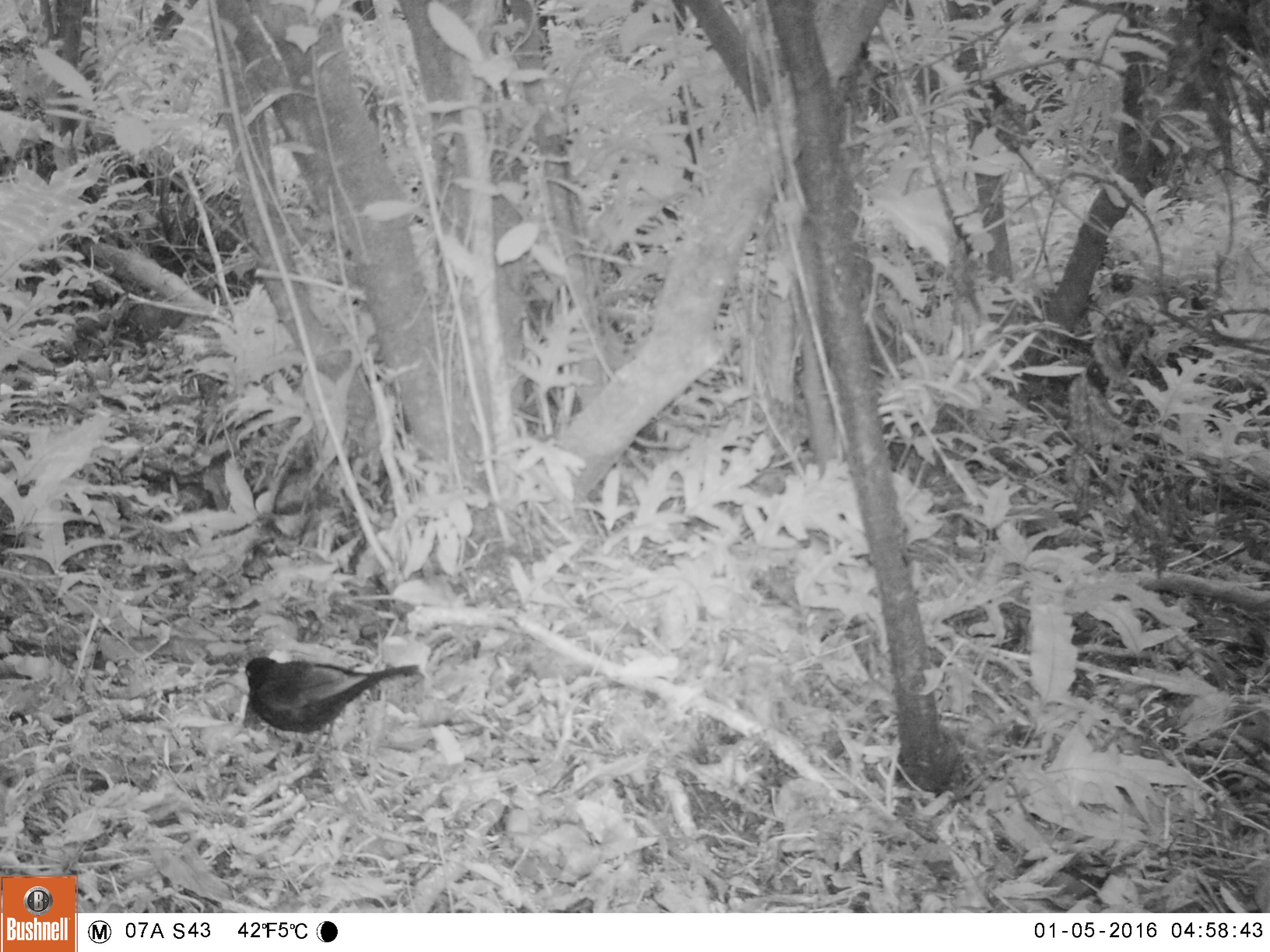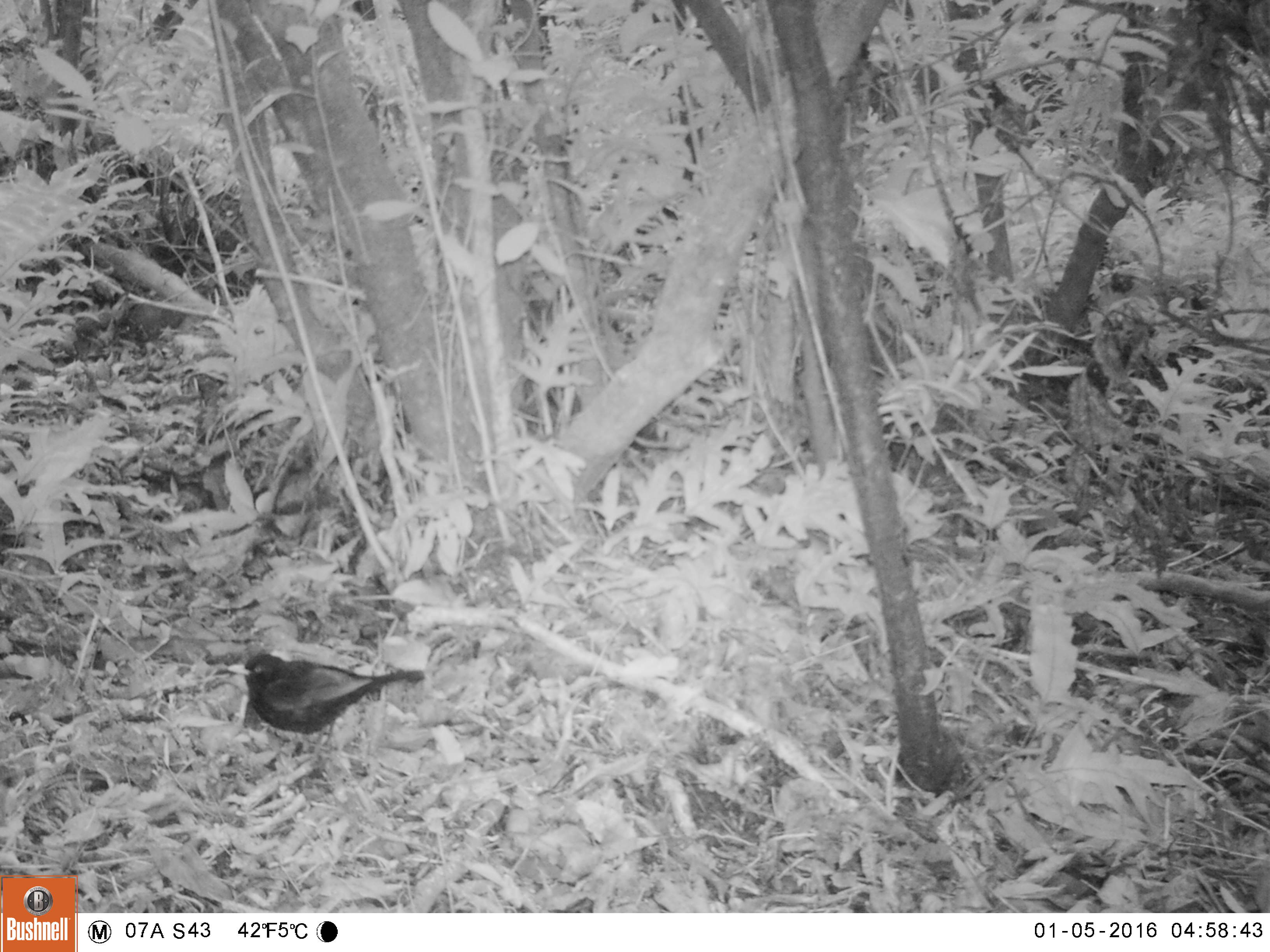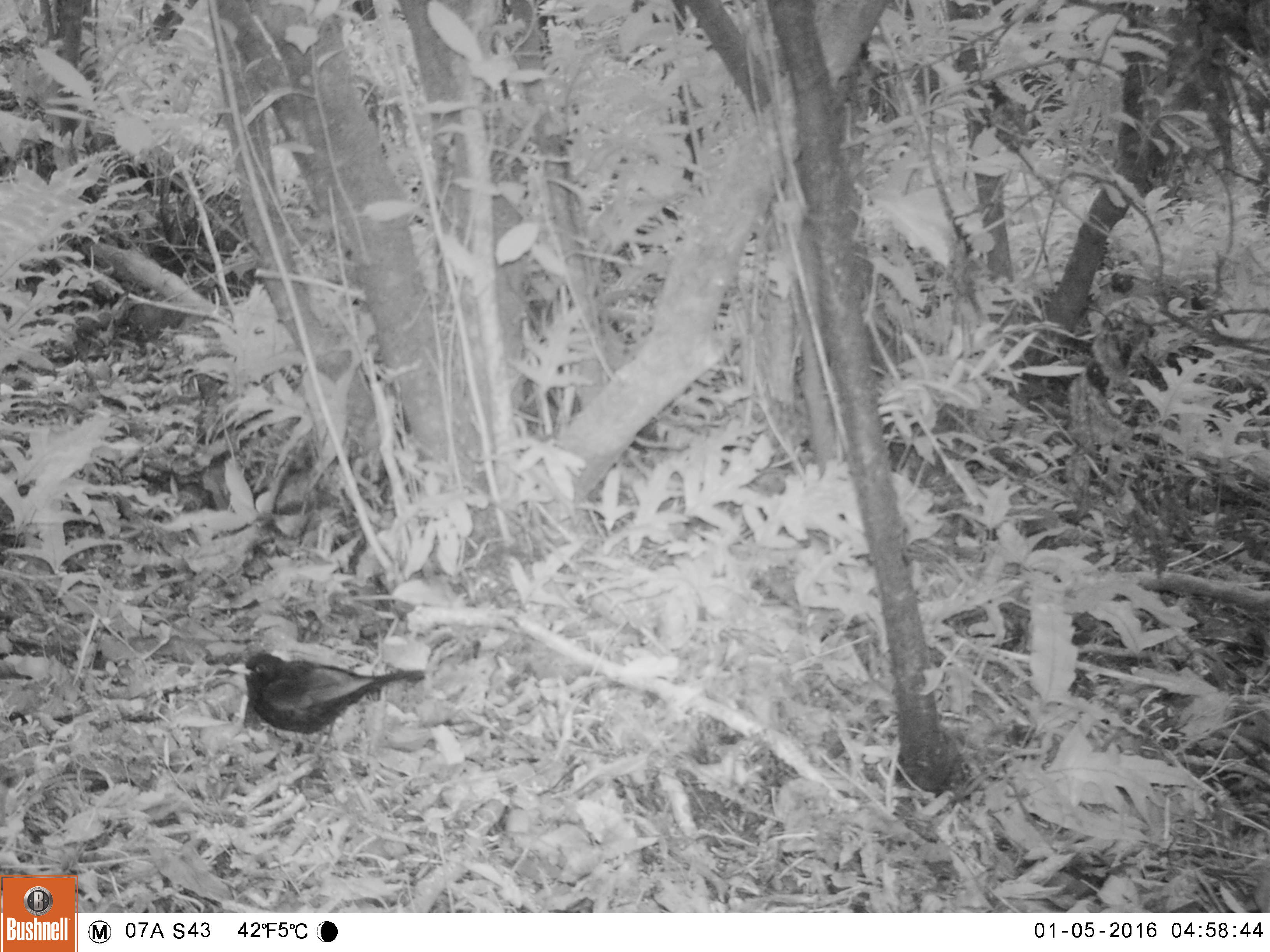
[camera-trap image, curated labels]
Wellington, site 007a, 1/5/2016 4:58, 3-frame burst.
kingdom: Animalia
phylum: Chordata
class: Aves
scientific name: Aves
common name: bird